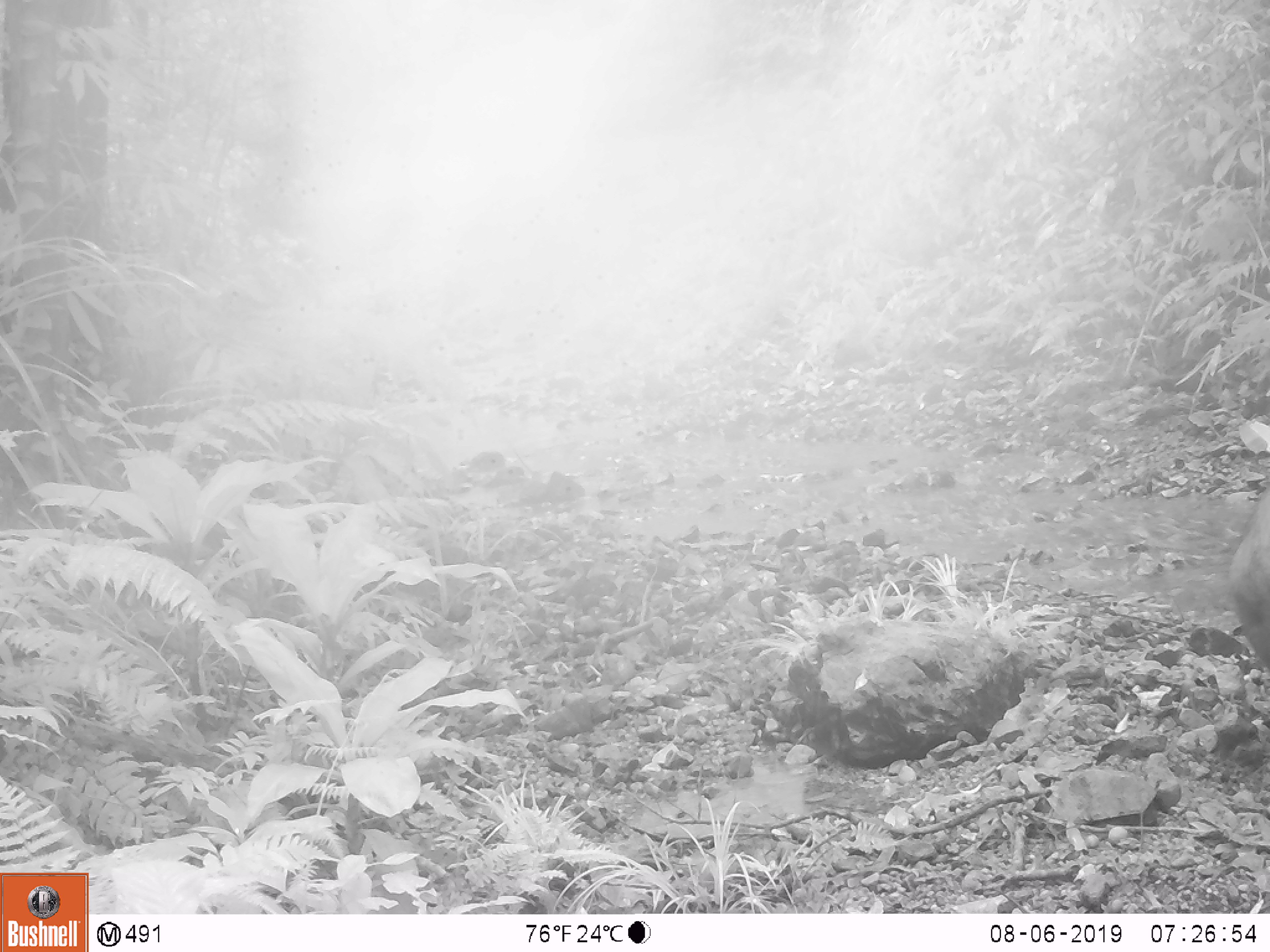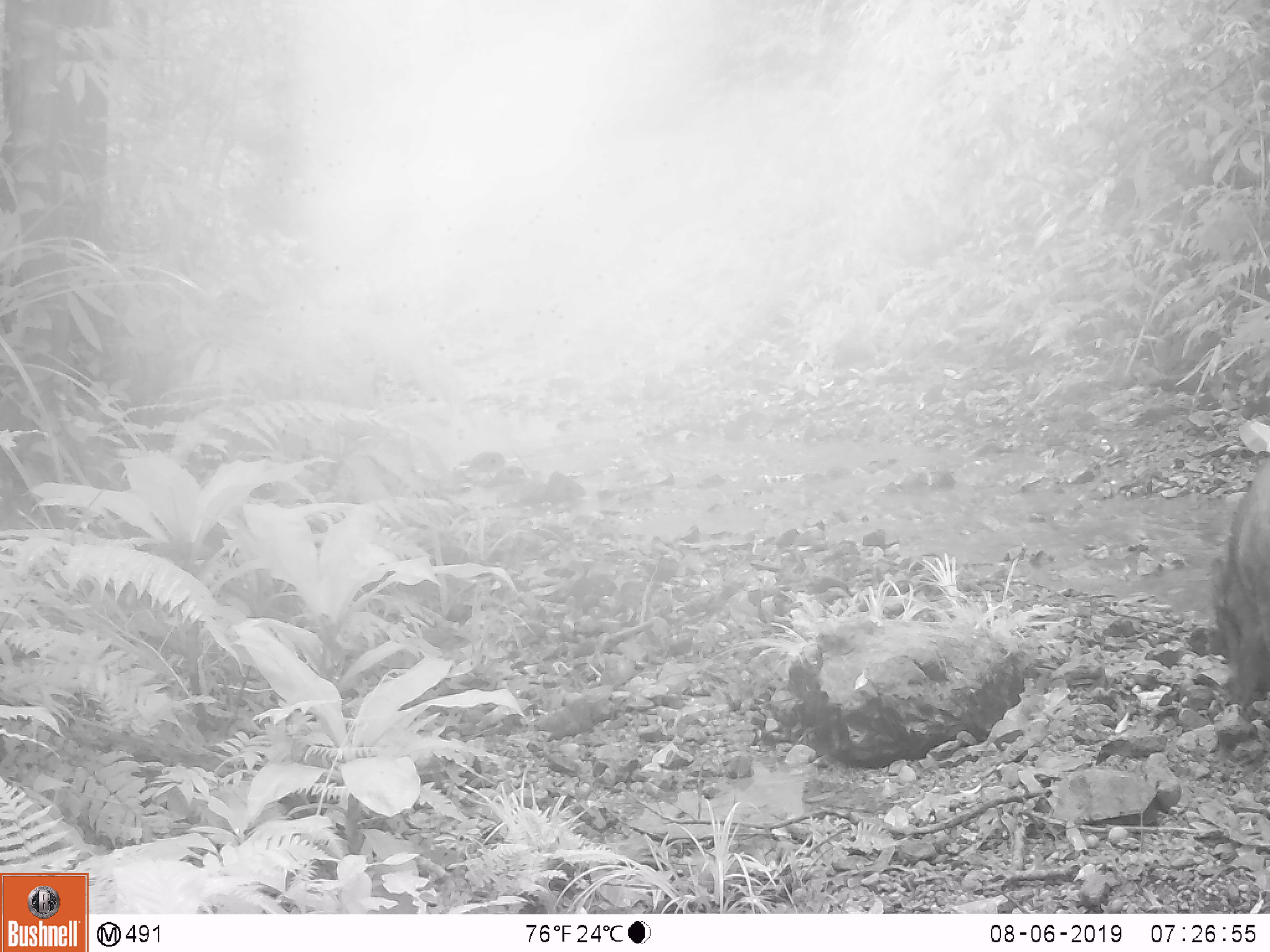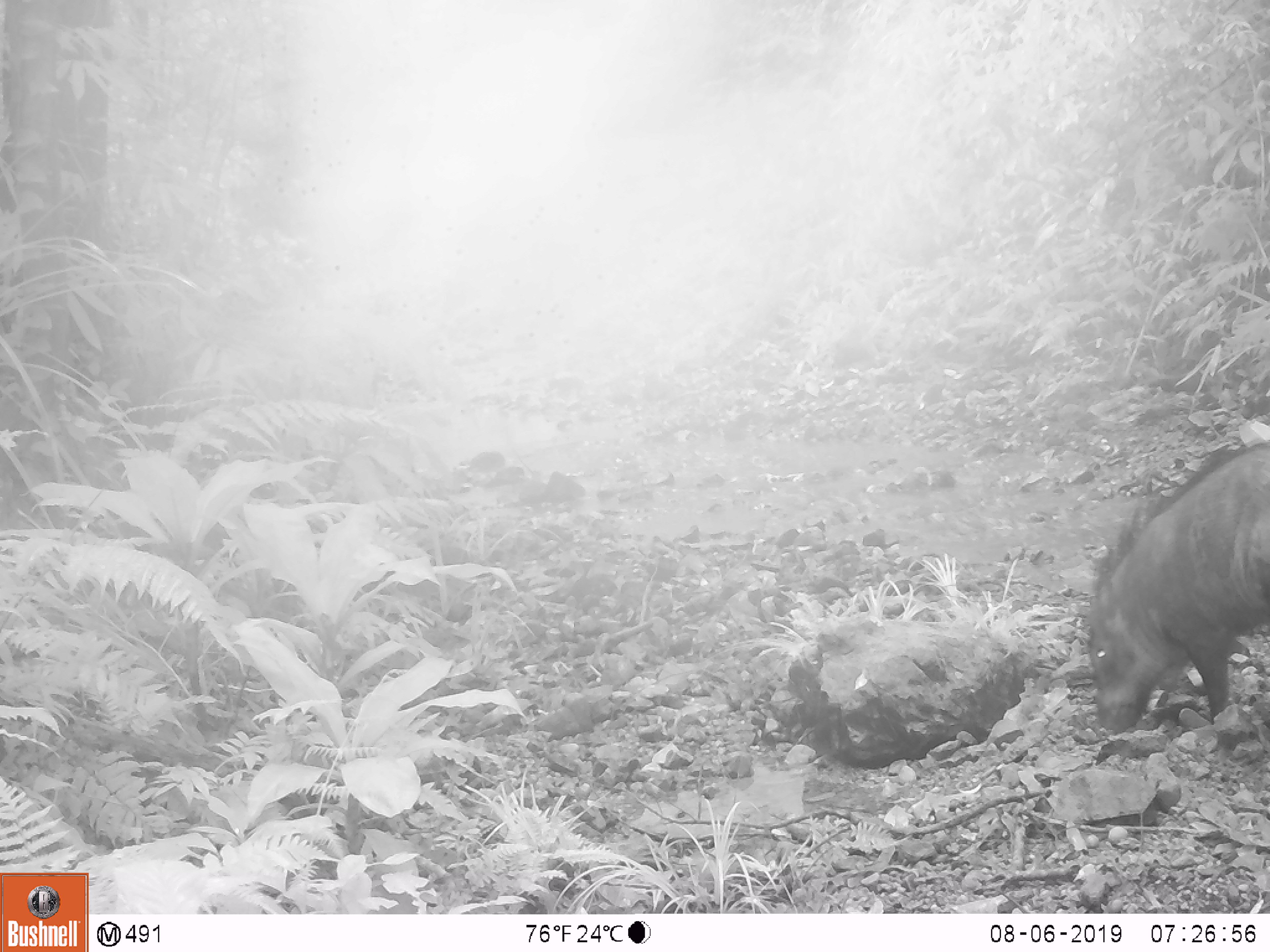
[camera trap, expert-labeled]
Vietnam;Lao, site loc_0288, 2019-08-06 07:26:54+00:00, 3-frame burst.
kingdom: Animalia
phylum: Chordata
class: Mammalia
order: Artiodactyla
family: Suidae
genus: Sus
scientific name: Sus scrofa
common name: eurasian wild pig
Eurasian wild pig (Sus scrofa). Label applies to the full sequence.